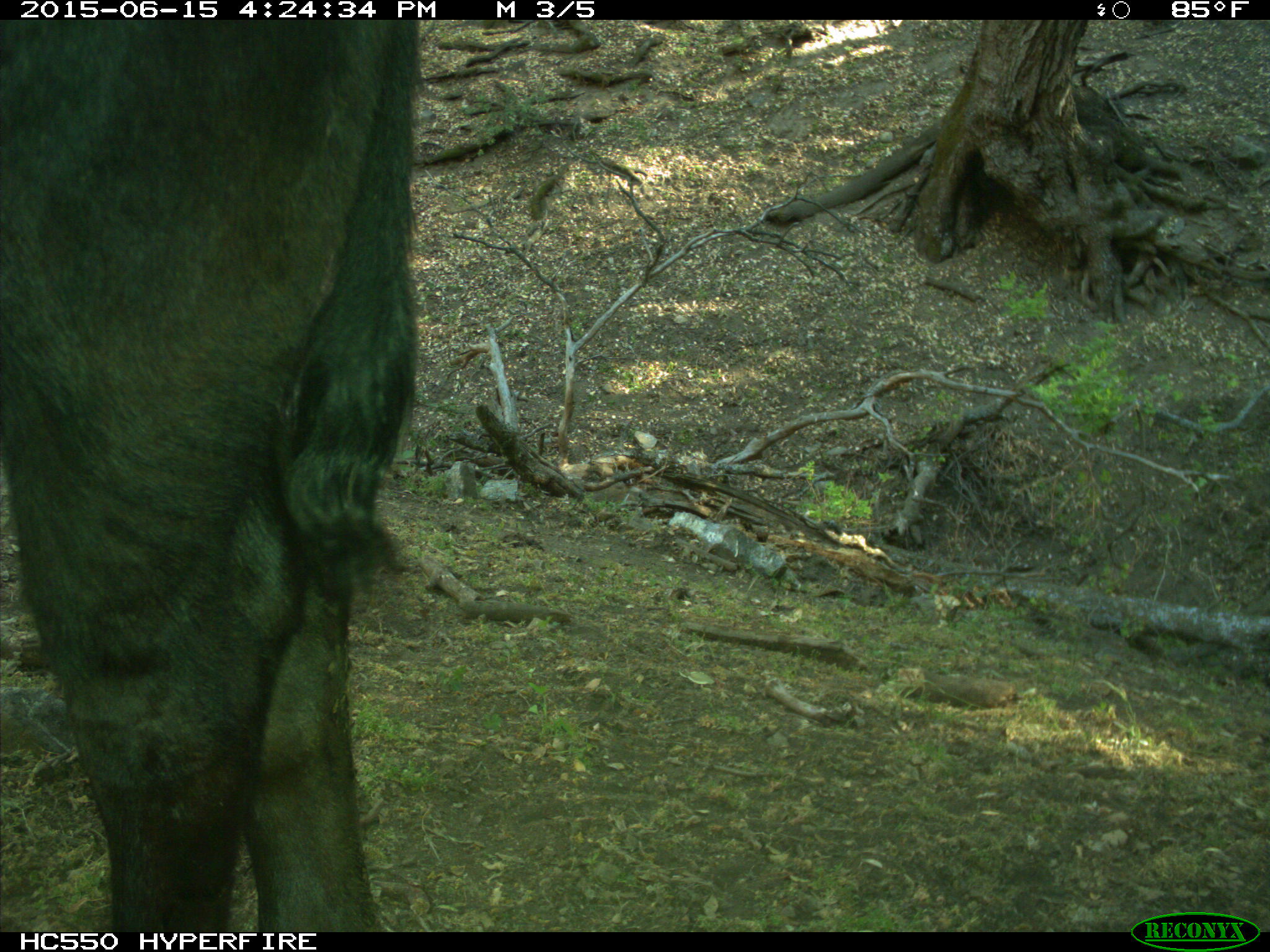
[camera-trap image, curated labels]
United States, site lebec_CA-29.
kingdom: Animalia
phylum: Chordata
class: Mammalia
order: Artiodactyla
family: Bovidae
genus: Bos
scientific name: Bos taurus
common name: domestic cow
Bos taurus (domestic cow).